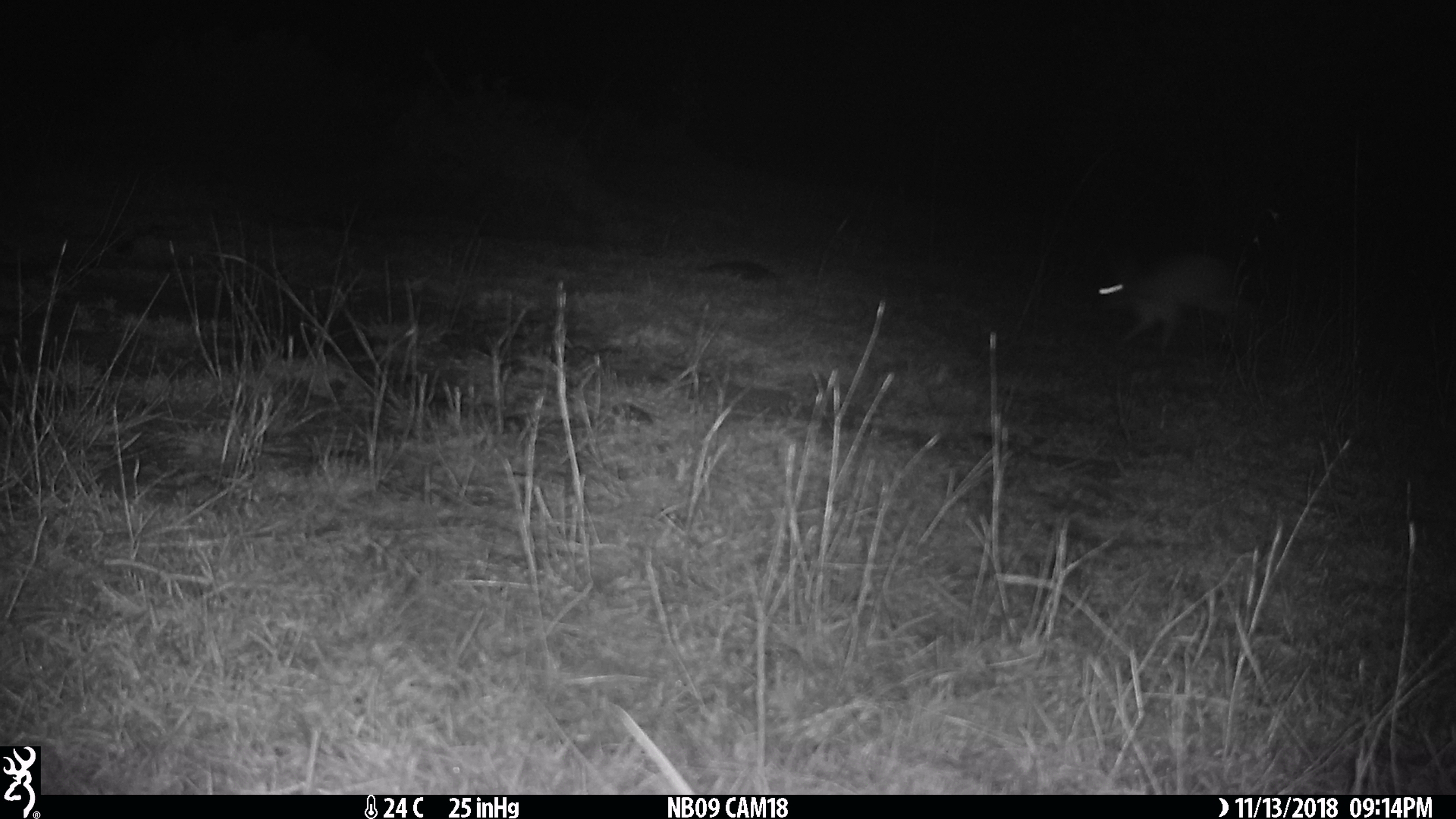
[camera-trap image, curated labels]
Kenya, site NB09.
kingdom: Animalia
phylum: Chordata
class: Mammalia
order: Lagomorpha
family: Leporidae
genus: Lepus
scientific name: Lepus capensis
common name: cape hare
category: hare